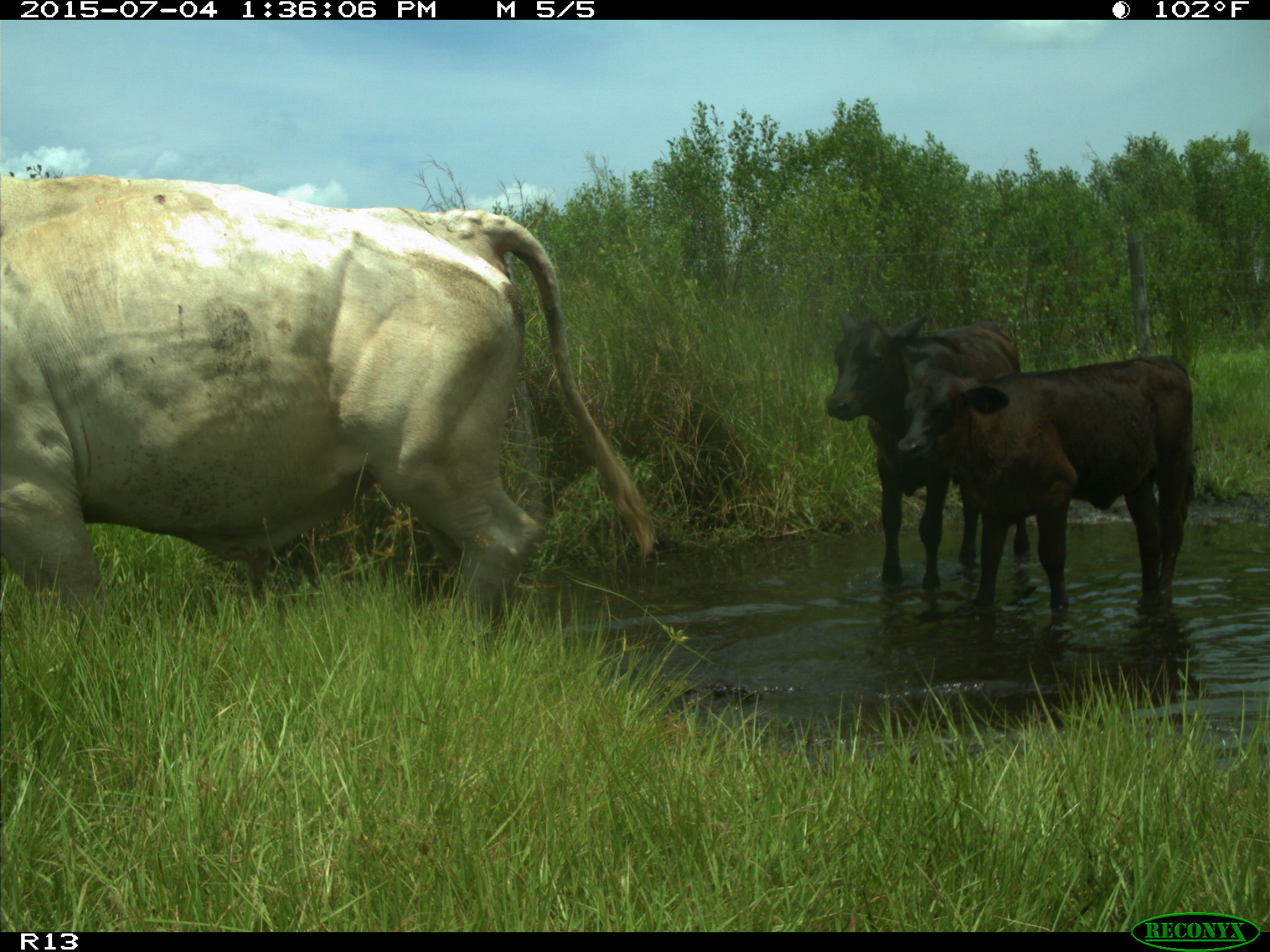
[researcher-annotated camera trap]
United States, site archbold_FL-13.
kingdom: Animalia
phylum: Chordata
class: Mammalia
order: Artiodactyla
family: Bovidae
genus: Bos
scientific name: Bos taurus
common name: domestic cow